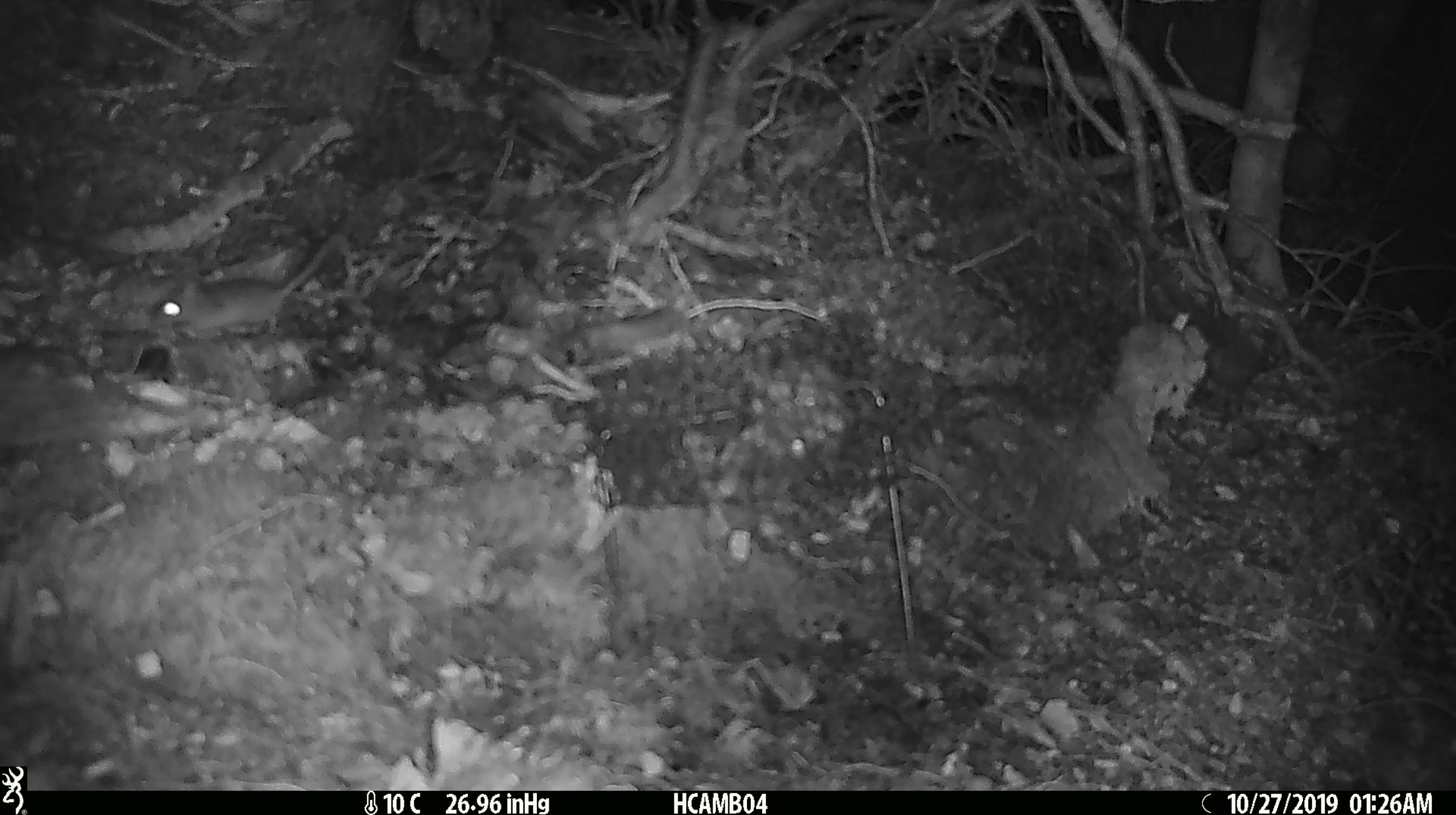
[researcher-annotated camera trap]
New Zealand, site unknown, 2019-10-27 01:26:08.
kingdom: Animalia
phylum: Chordata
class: Mammalia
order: Rodentia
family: Muridae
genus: Mus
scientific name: Mus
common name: mouse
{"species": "mouse (Mus)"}